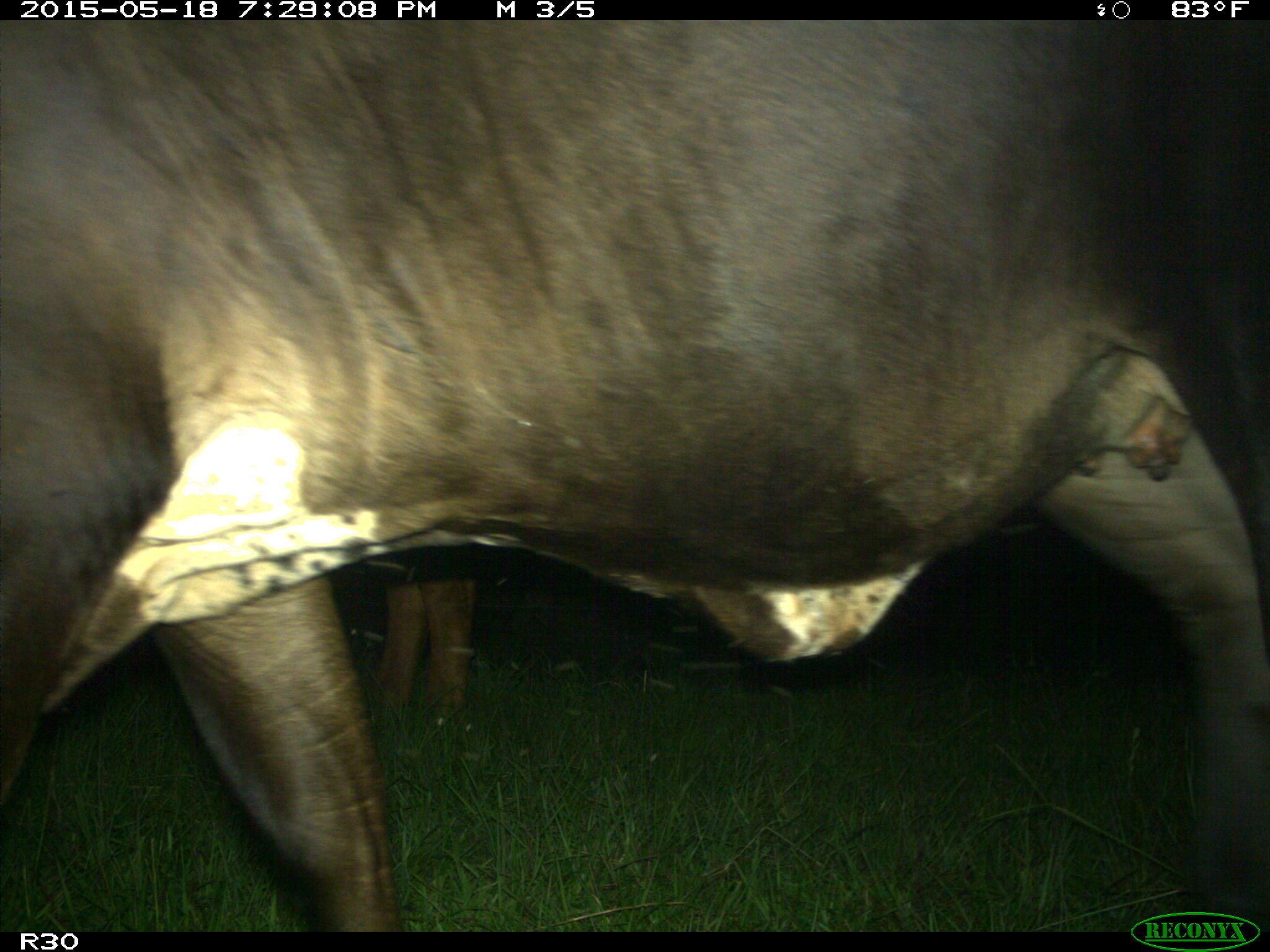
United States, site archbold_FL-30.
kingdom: Animalia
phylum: Chordata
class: Mammalia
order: Artiodactyla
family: Bovidae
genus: Bos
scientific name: Bos taurus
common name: domestic cow